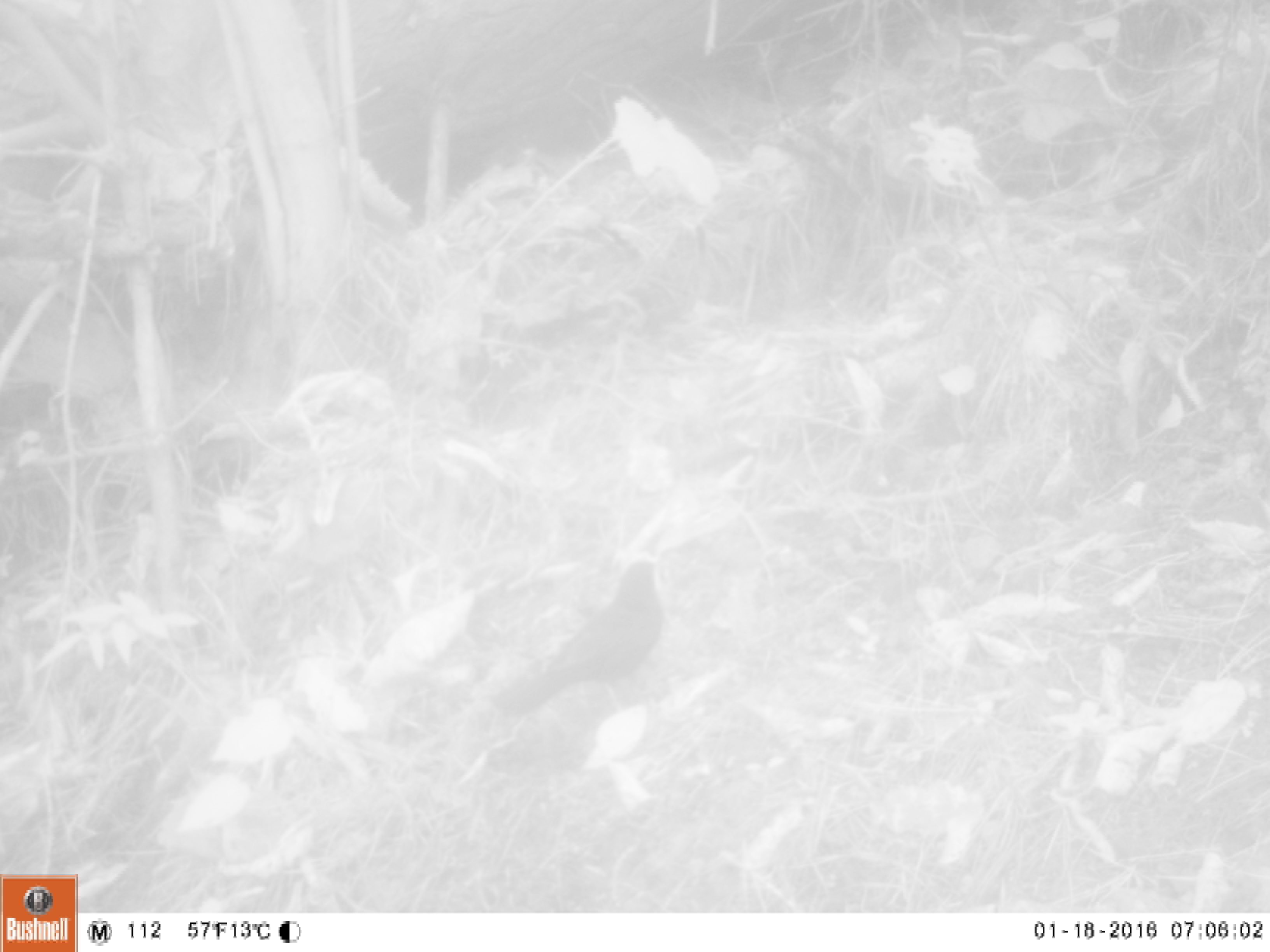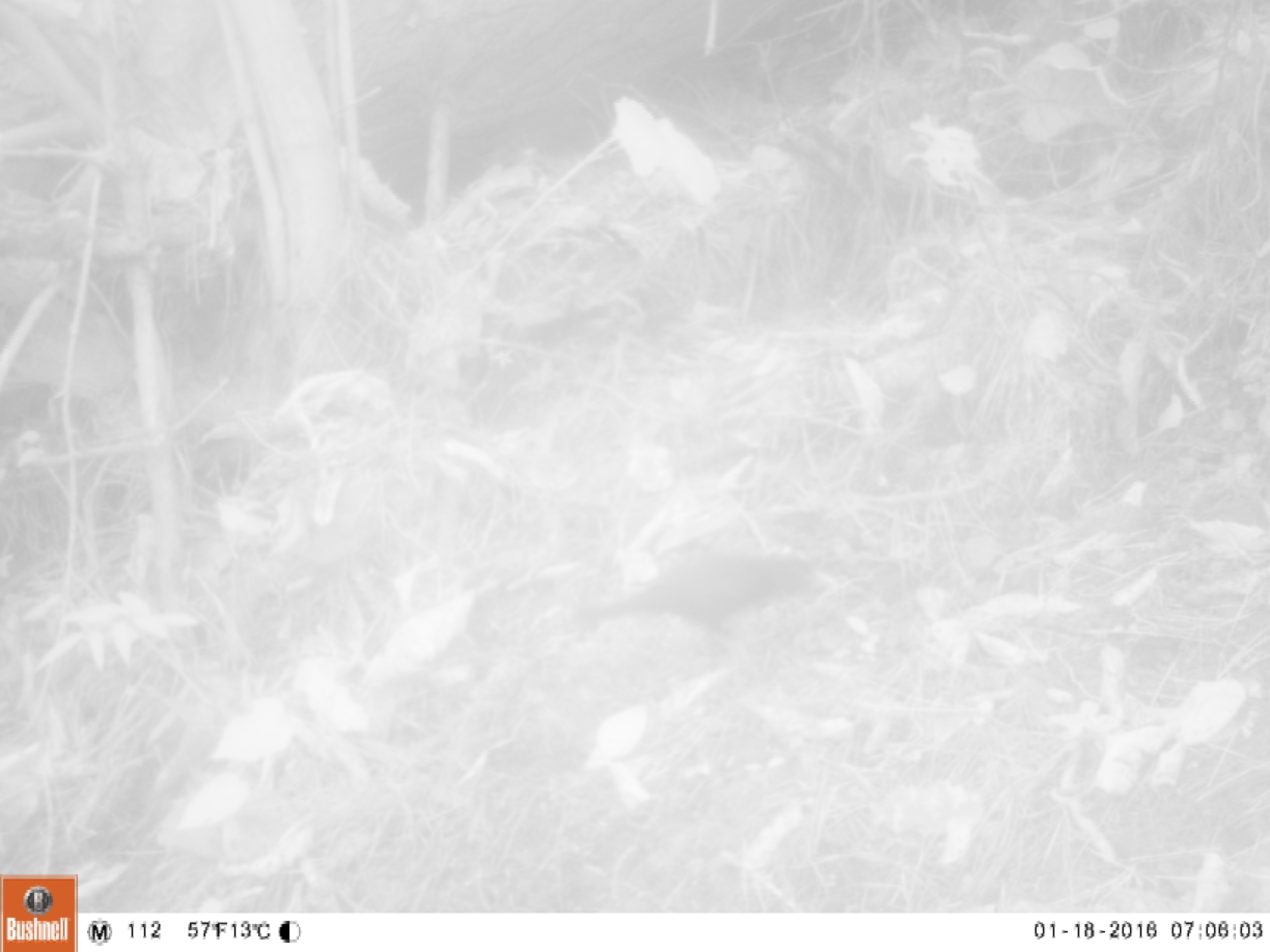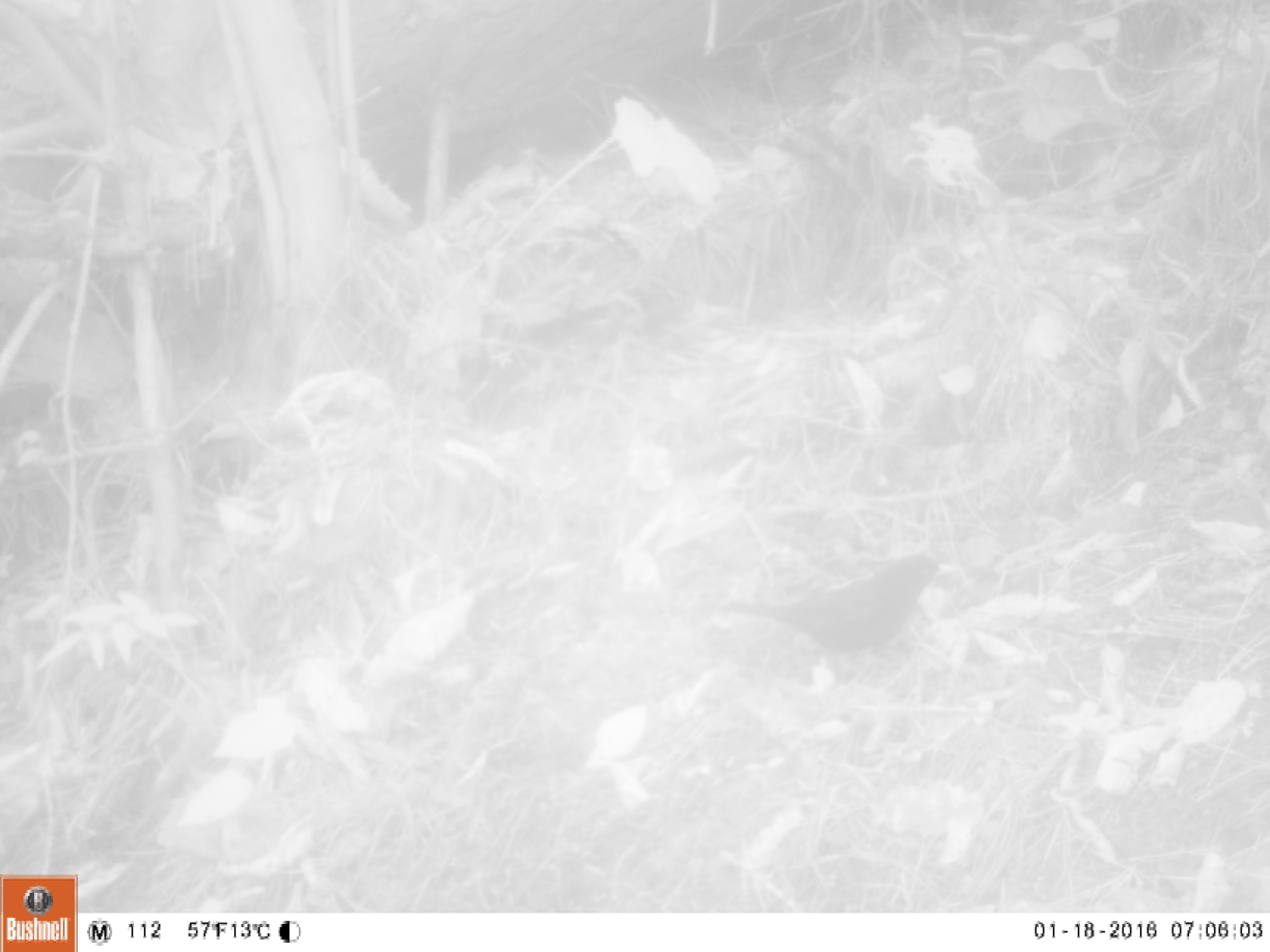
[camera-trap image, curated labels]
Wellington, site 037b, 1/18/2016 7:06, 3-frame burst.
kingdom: Animalia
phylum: Chordata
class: Aves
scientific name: Aves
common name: bird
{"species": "bird (Aves)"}